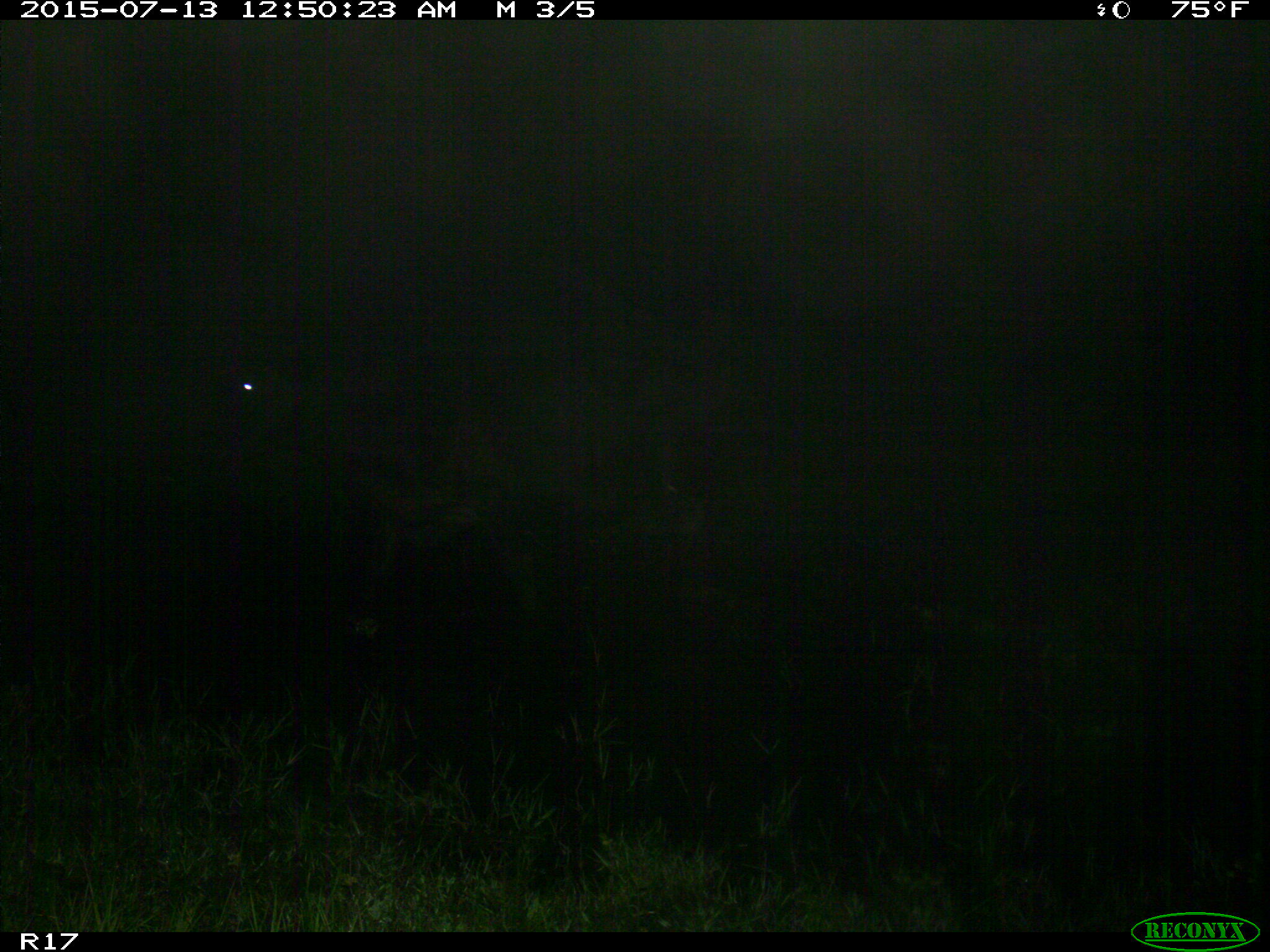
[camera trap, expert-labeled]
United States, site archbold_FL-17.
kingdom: Animalia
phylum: Chordata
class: Mammalia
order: Artiodactyla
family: Bovidae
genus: Bos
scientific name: Bos taurus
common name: domestic cow